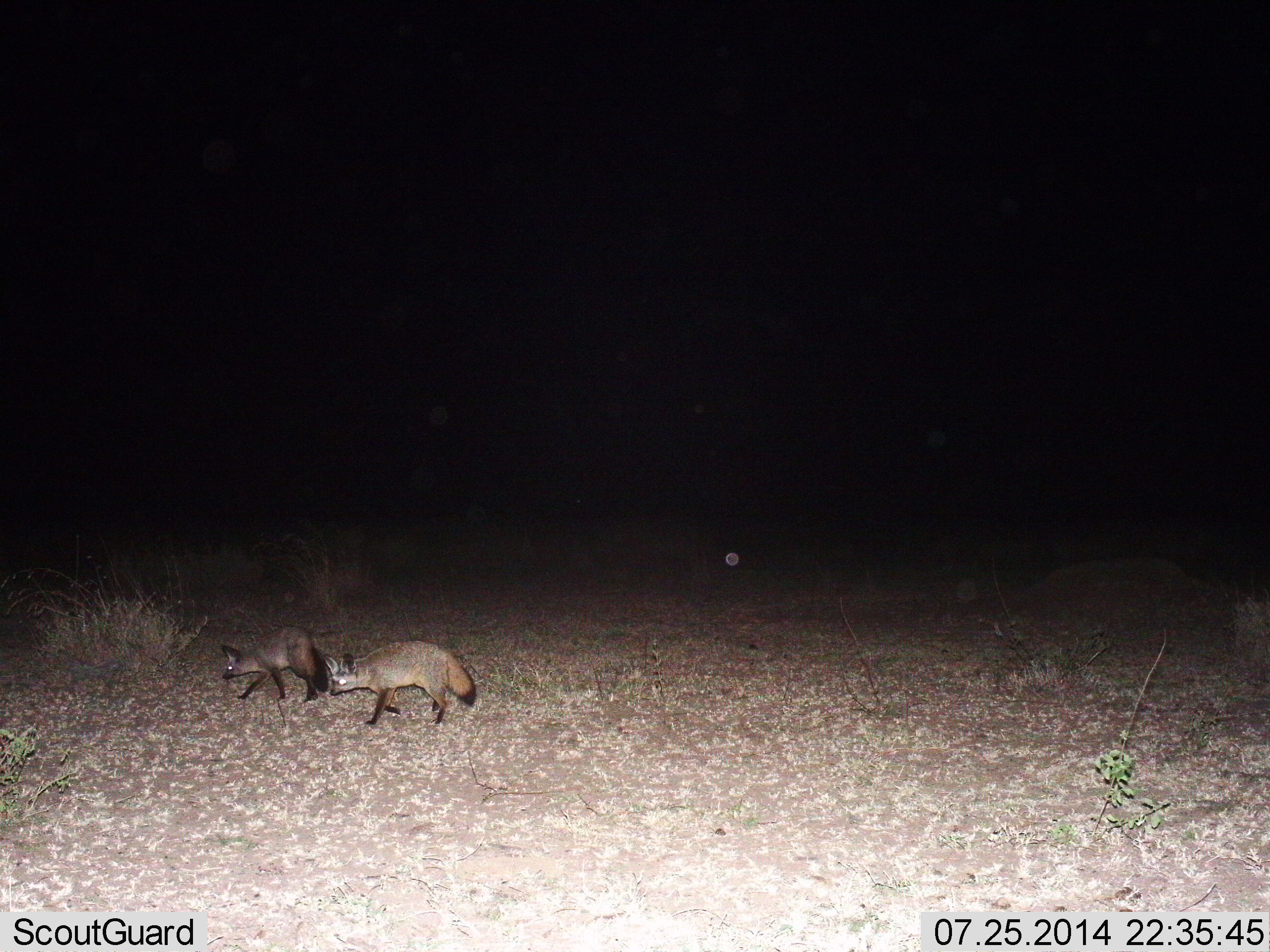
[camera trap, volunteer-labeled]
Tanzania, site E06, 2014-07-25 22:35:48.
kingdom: Animalia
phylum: Chordata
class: Mammalia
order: Carnivora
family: Canidae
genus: Otocyon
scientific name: Otocyon megalotis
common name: bat-eared fox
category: batearedfox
Batearedfox (bat-eared fox) (Otocyon megalotis), count 2. Behavior (volunteer vote fractions): standing 10%, resting 0%, moving 90%, interacting 0%. Young present (vote fraction): 0%. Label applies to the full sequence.